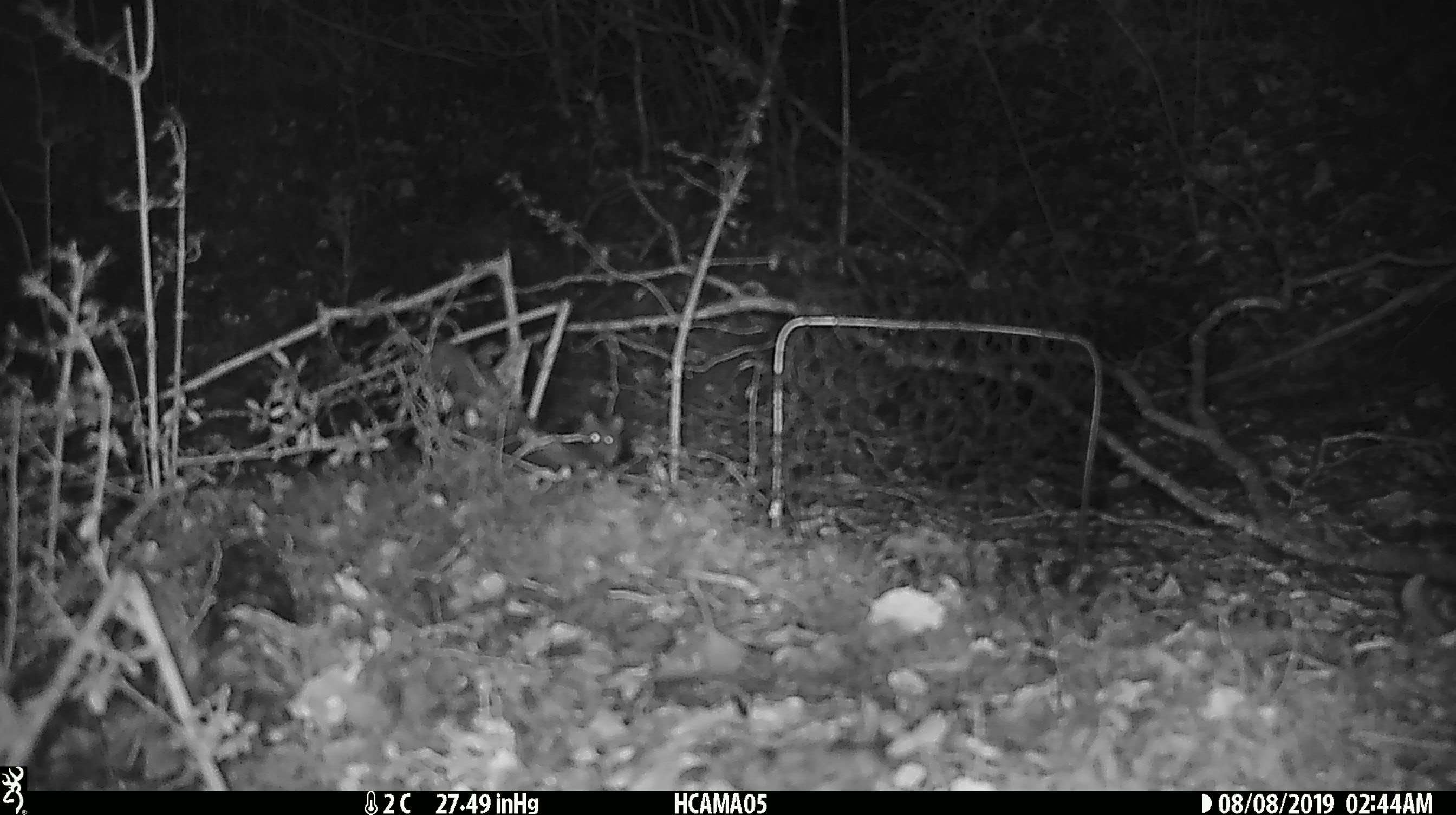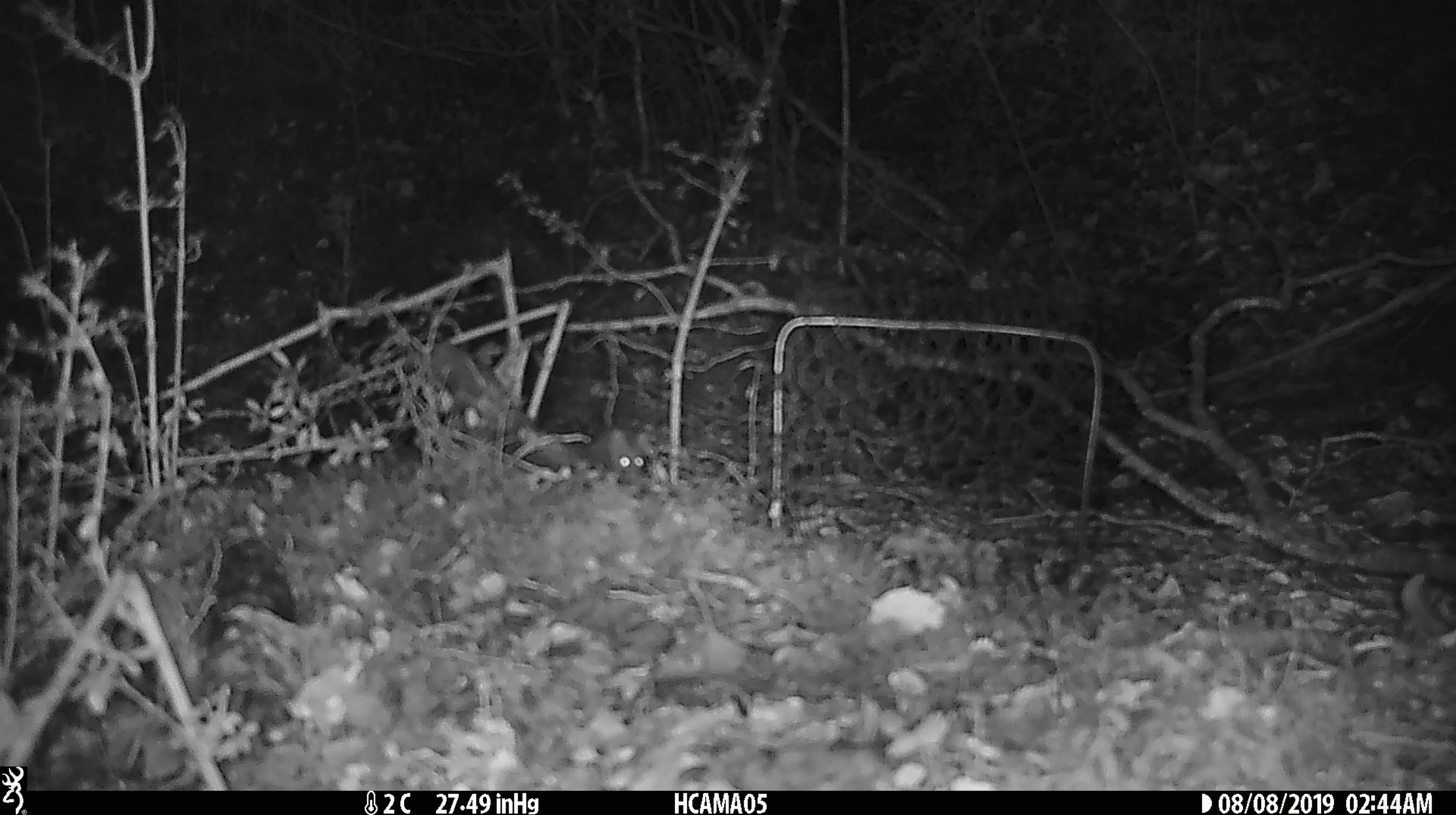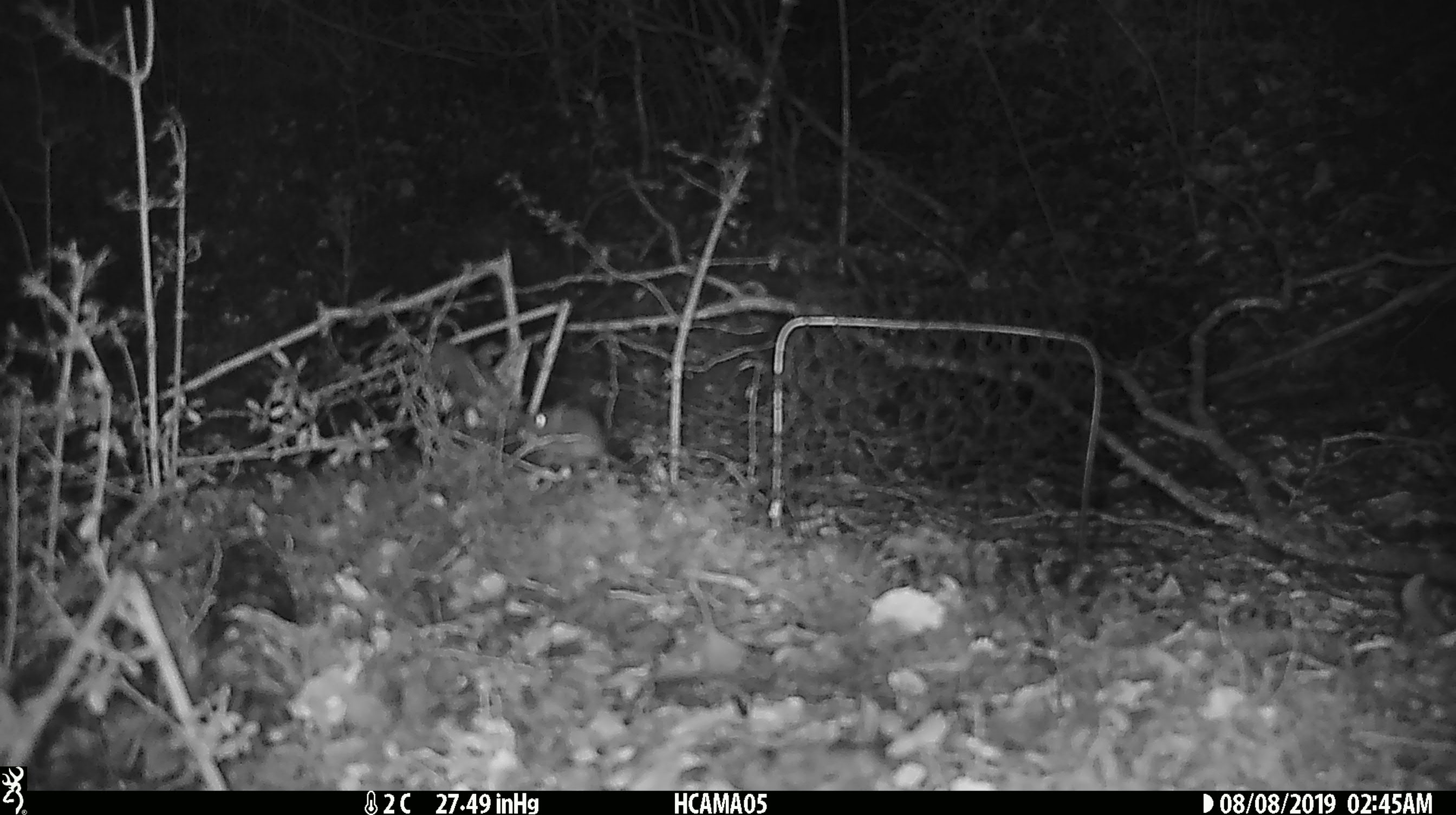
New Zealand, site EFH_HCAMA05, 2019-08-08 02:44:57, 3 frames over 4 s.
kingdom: Animalia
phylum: Chordata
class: Mammalia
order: Rodentia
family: Muridae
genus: Mus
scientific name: Mus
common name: mouse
Mouse (Mus).